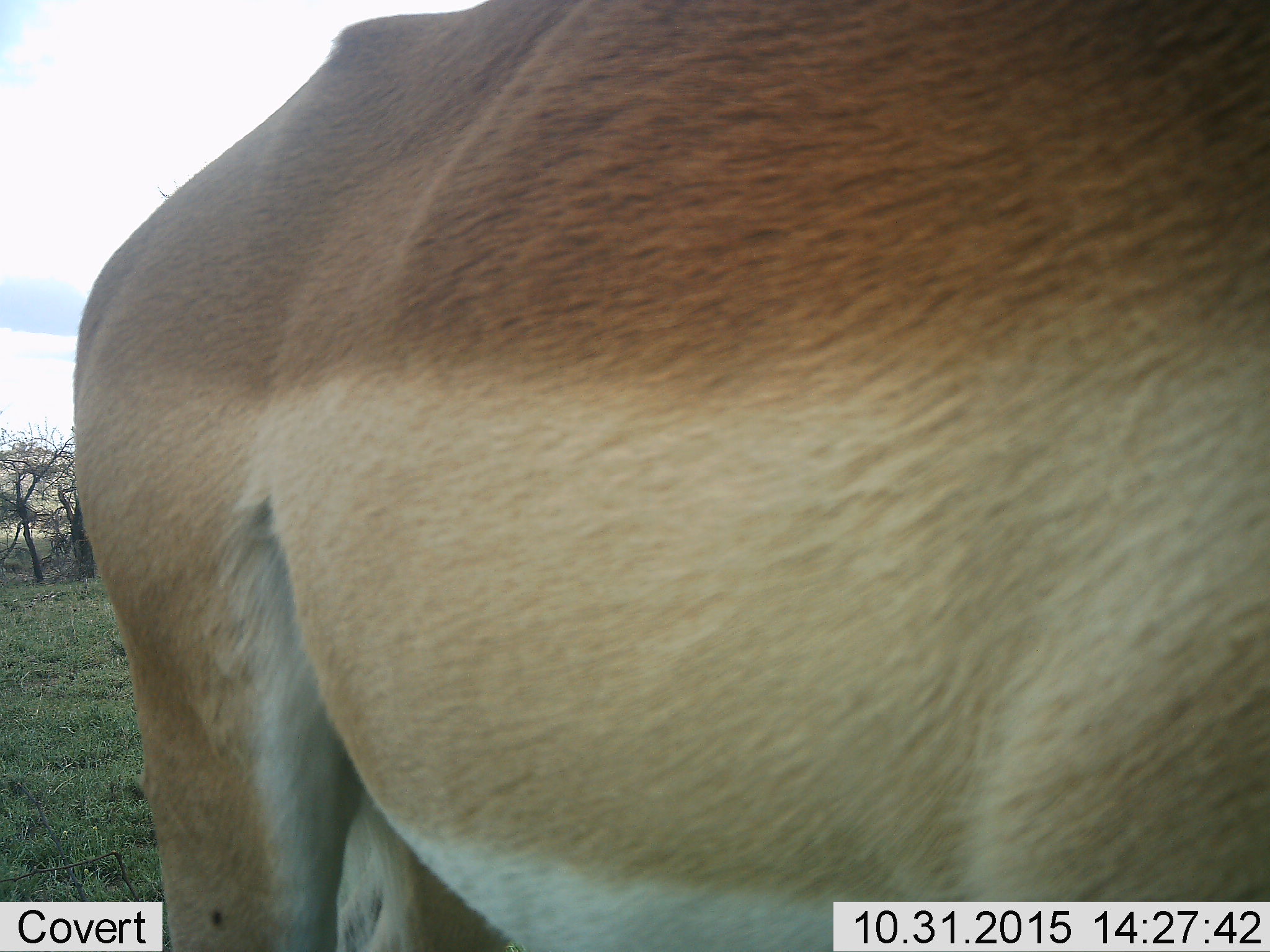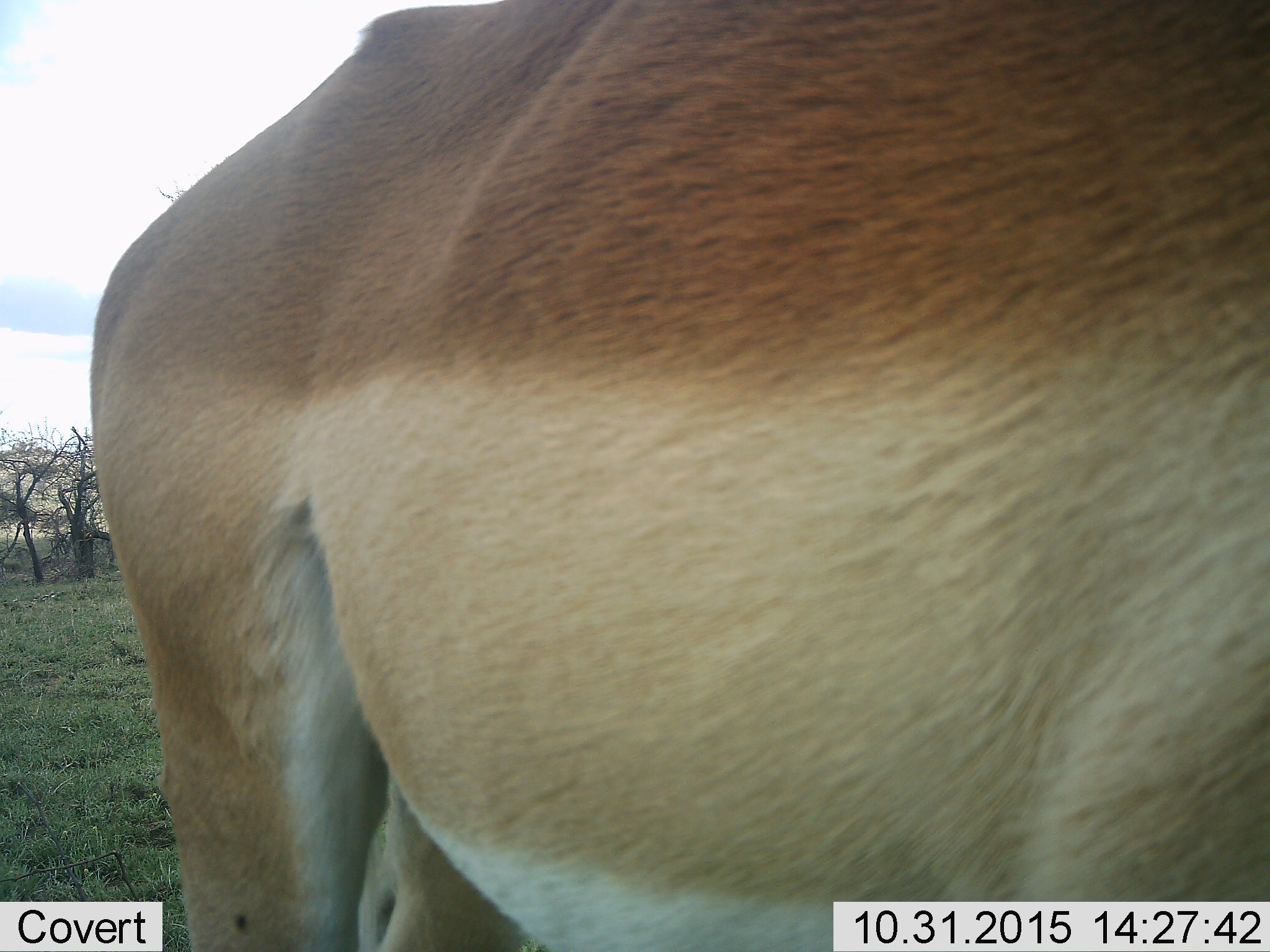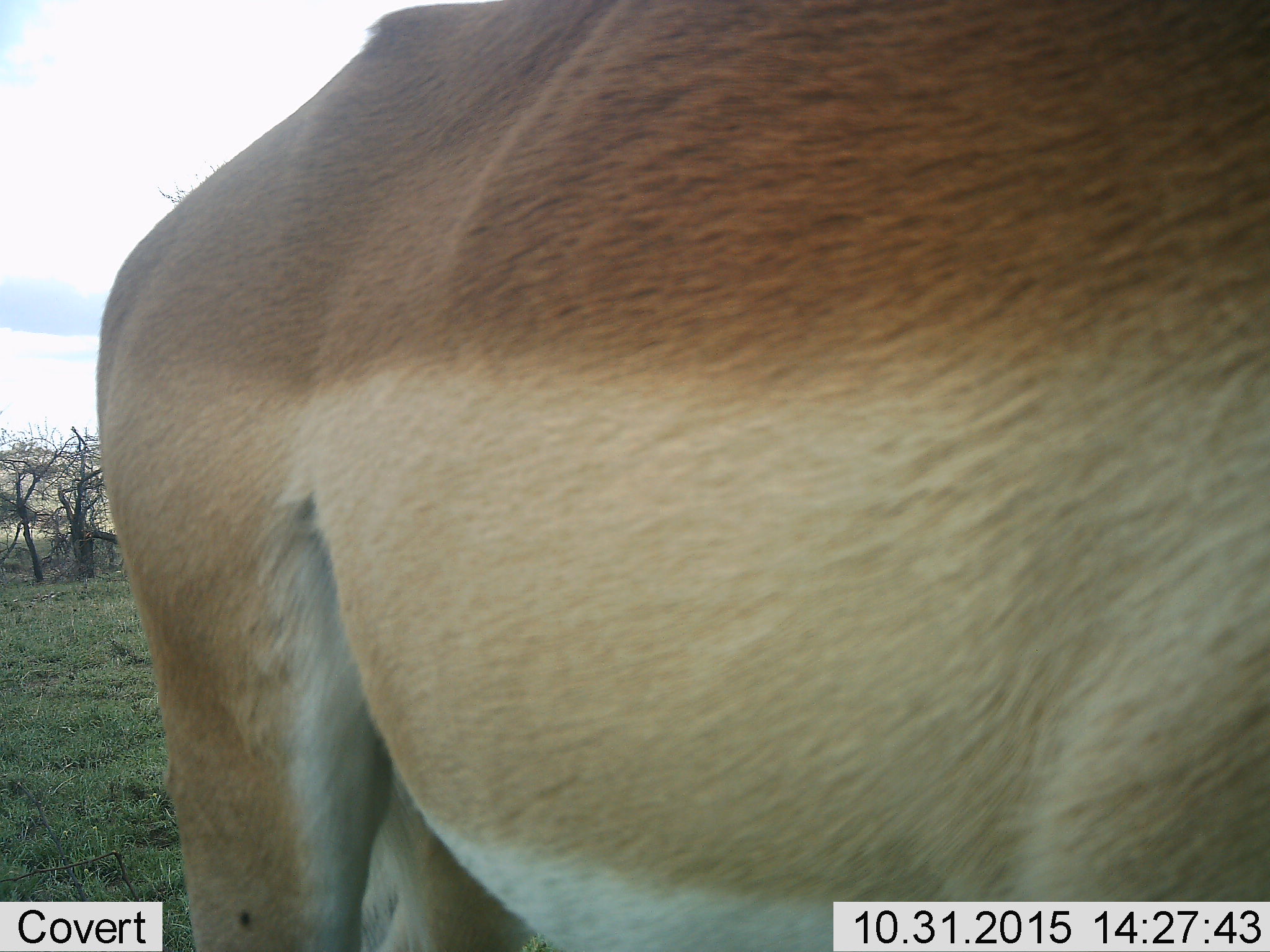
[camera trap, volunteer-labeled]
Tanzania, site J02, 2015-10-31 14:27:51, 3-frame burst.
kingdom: Animalia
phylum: Chordata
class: Mammalia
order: Artiodactyla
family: Bovidae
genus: Aepyceros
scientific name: Aepyceros melampus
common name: impala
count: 1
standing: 67%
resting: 0%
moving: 33%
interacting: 0%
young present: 0%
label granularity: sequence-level